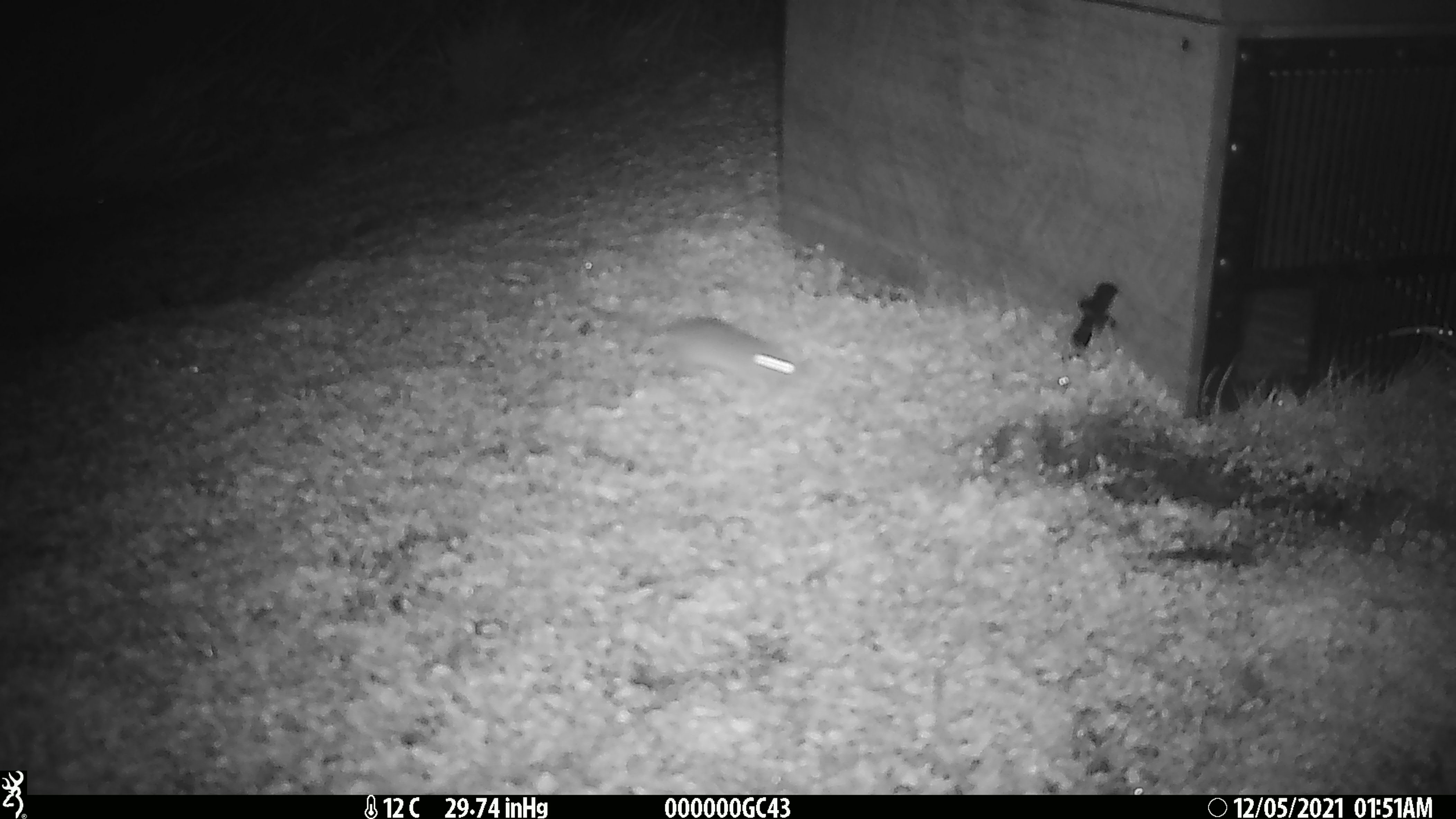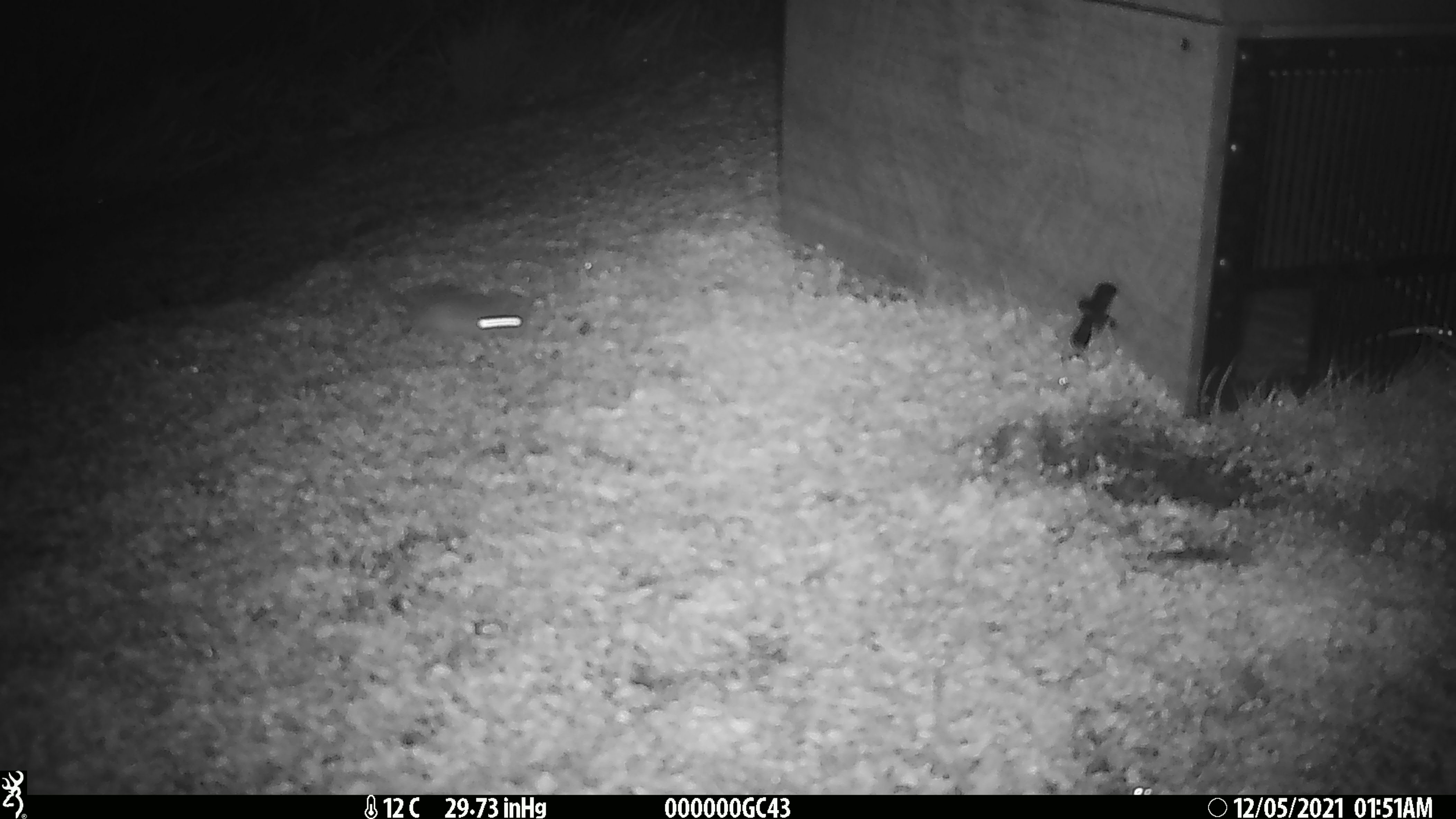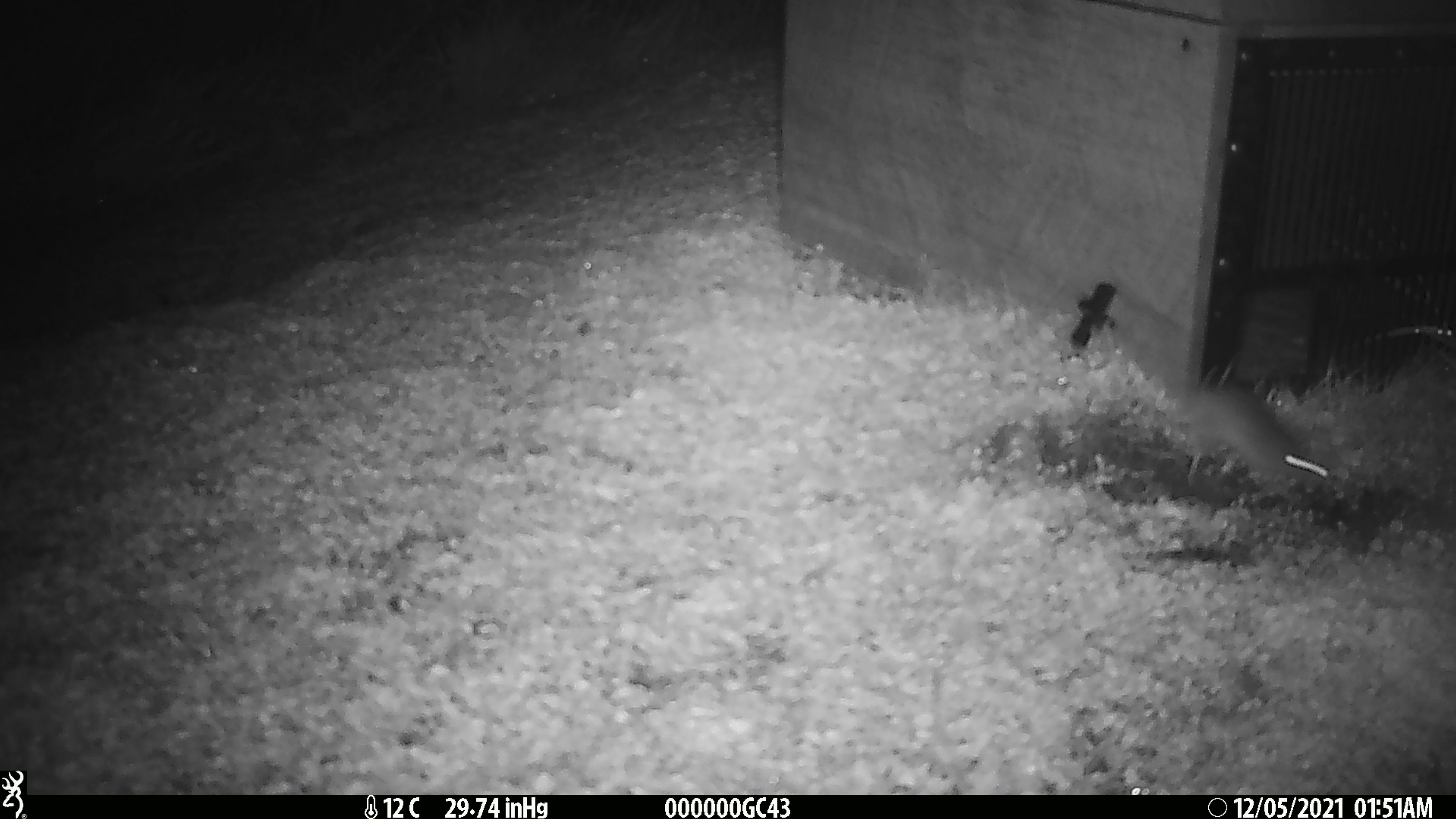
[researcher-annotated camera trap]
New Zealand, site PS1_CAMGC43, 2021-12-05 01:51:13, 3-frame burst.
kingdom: Animalia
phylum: Chordata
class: Mammalia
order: Rodentia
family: Muridae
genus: Mus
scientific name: Mus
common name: mouse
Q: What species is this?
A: Mouse (Mus).